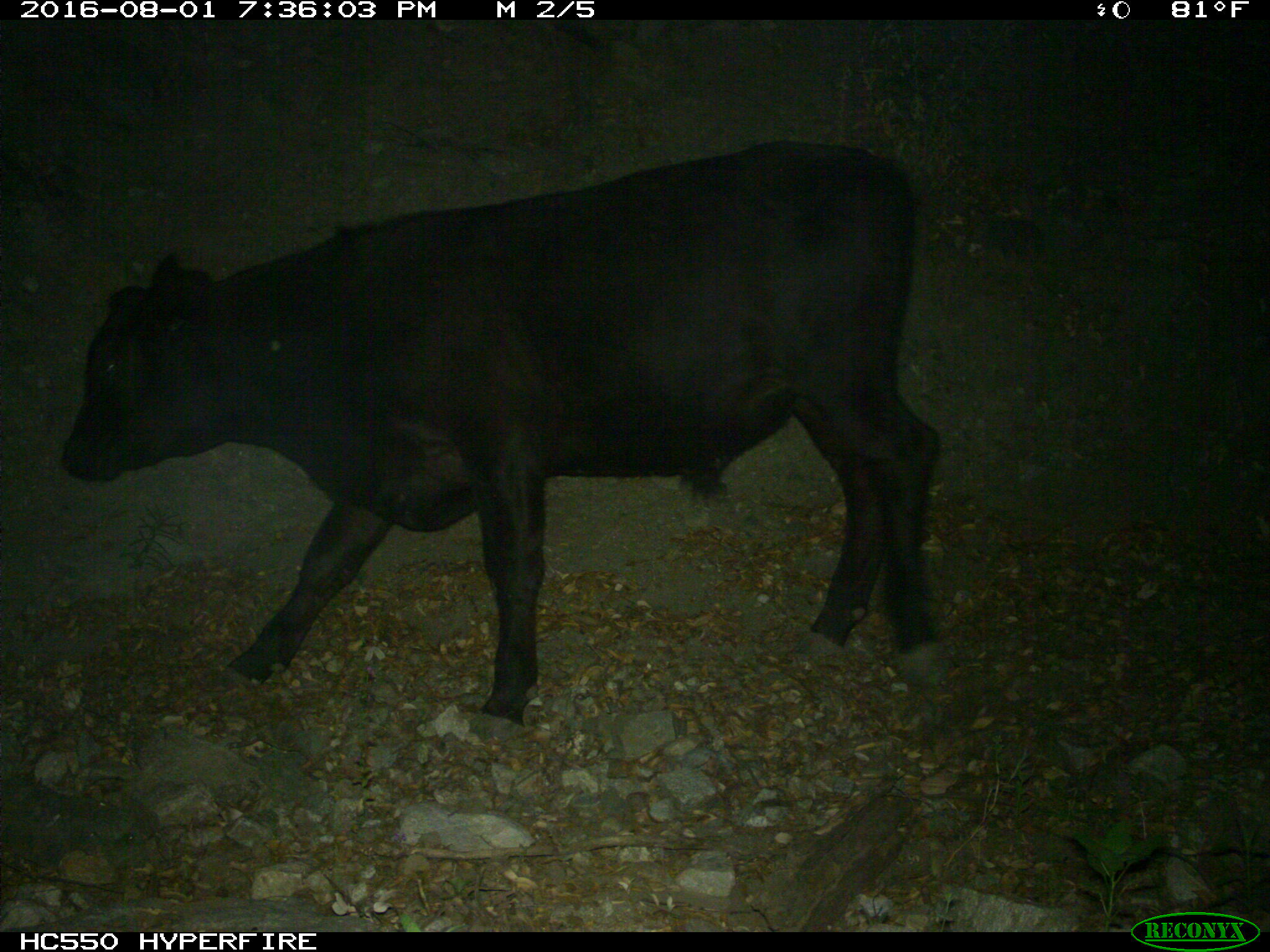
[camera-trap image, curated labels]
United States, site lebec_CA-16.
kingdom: Animalia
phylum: Chordata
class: Mammalia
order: Artiodactyla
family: Bovidae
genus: Bos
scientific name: Bos taurus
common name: domestic cow